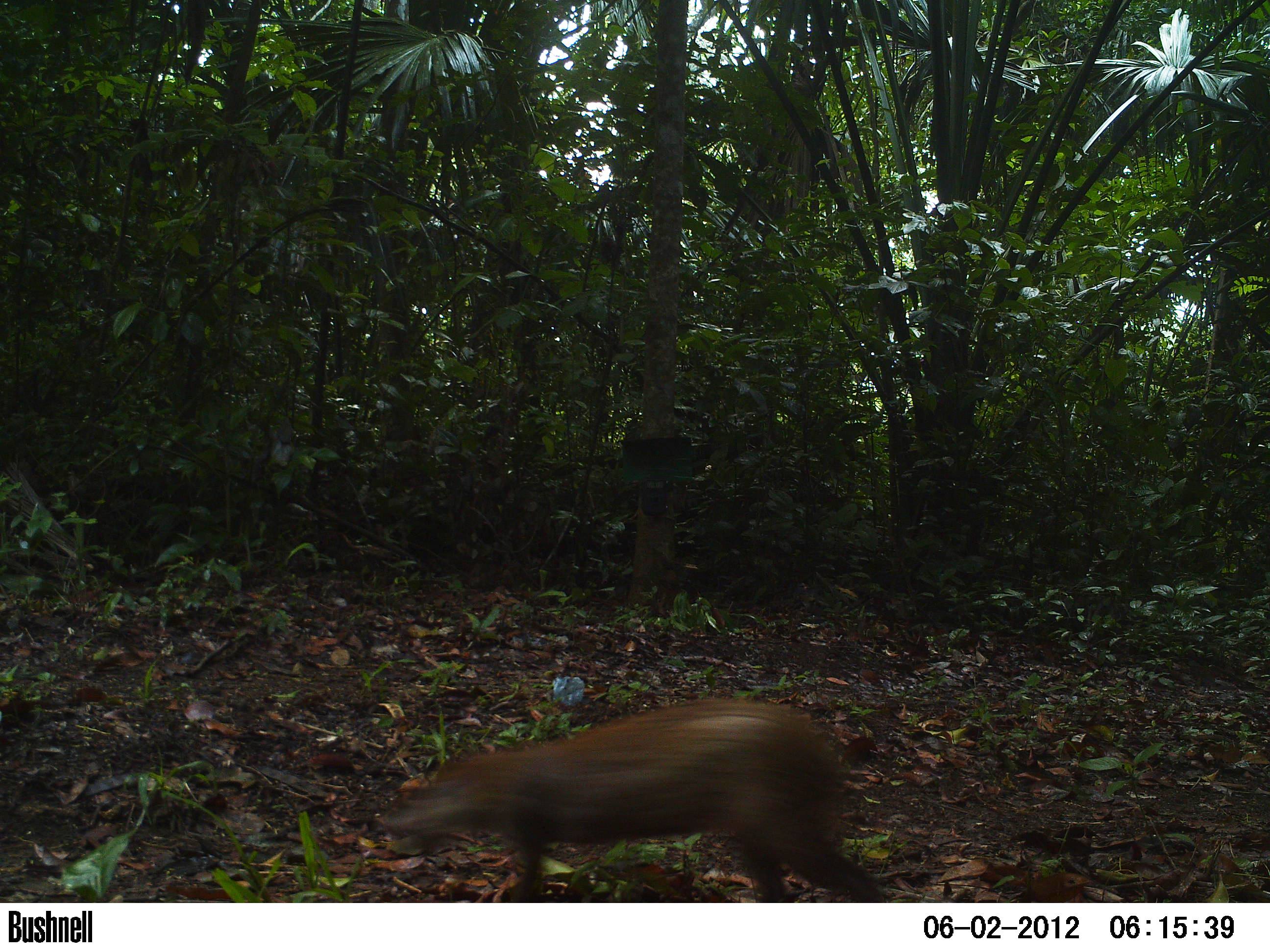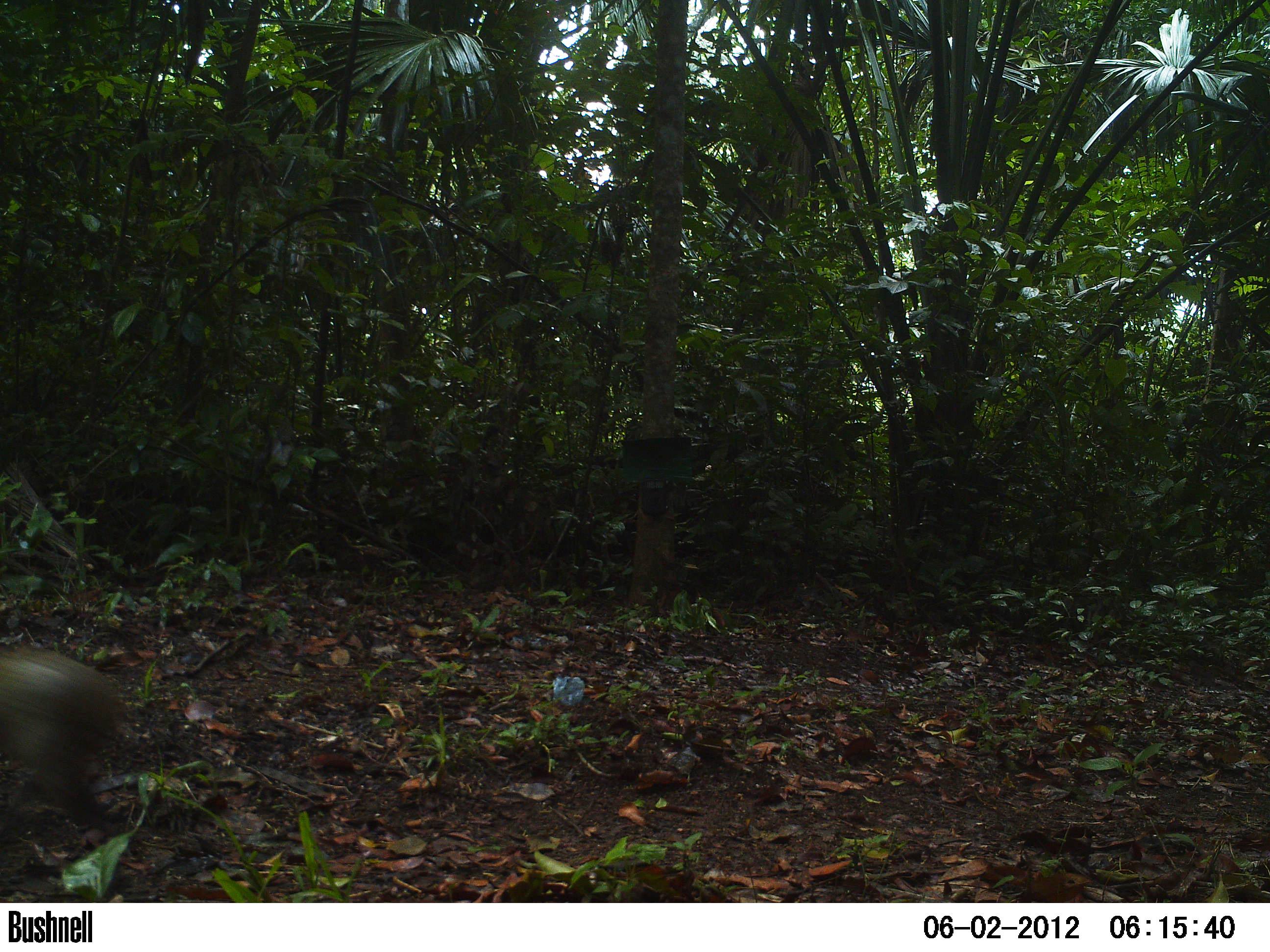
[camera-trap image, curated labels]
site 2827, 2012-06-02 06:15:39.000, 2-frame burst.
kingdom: Animalia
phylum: Chordata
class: Mammalia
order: Rodentia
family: Dasyproctidae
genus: Dasyprocta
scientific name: Dasyprocta punctata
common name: central american agouti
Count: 1.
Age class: adult.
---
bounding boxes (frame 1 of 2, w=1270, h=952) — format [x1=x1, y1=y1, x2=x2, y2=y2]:
dasyprocta punctata: [x1=380, y1=694, x2=891, y2=902]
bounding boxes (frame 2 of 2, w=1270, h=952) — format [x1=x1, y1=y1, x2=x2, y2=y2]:
dasyprocta punctata: [x1=1, y1=644, x2=122, y2=830]